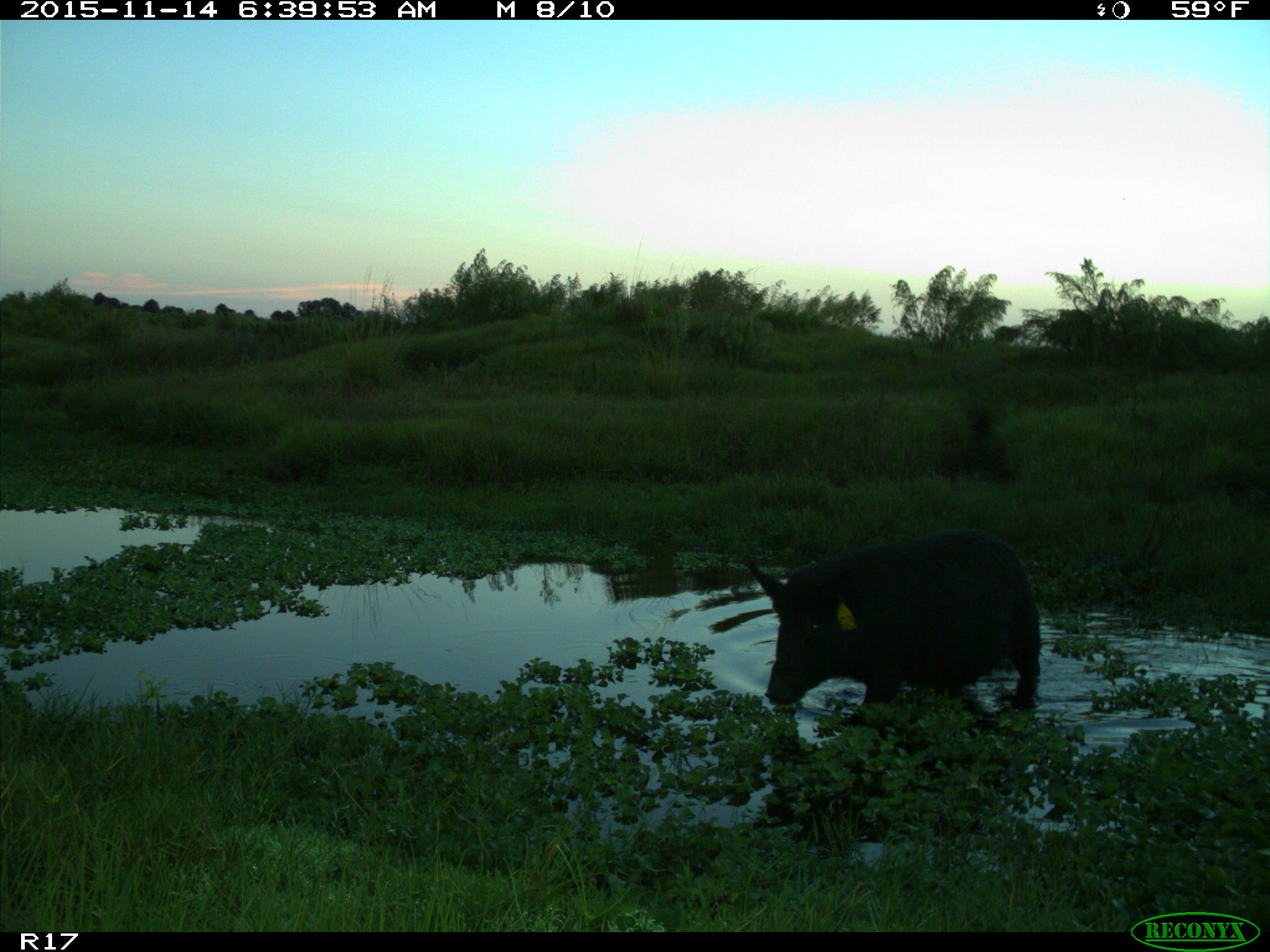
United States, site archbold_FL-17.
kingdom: Animalia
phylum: Chordata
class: Mammalia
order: Artiodactyla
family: Suidae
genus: Sus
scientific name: Sus scrofa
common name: wild boar